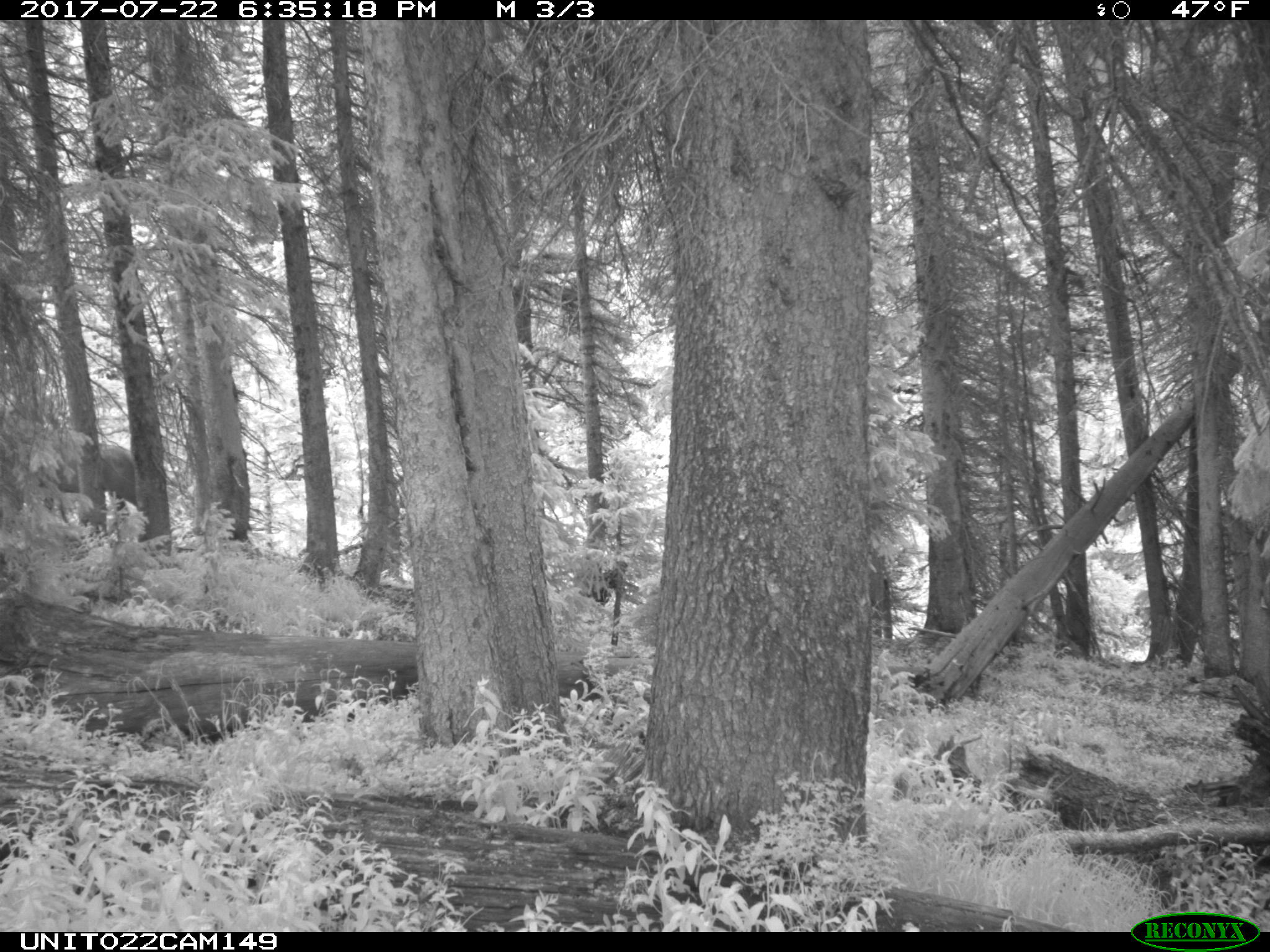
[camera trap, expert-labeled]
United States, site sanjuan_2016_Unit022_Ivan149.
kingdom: Animalia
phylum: Chordata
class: Mammalia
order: Artiodactyla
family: Cervidae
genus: Cervus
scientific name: Cervus elaphus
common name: red deer